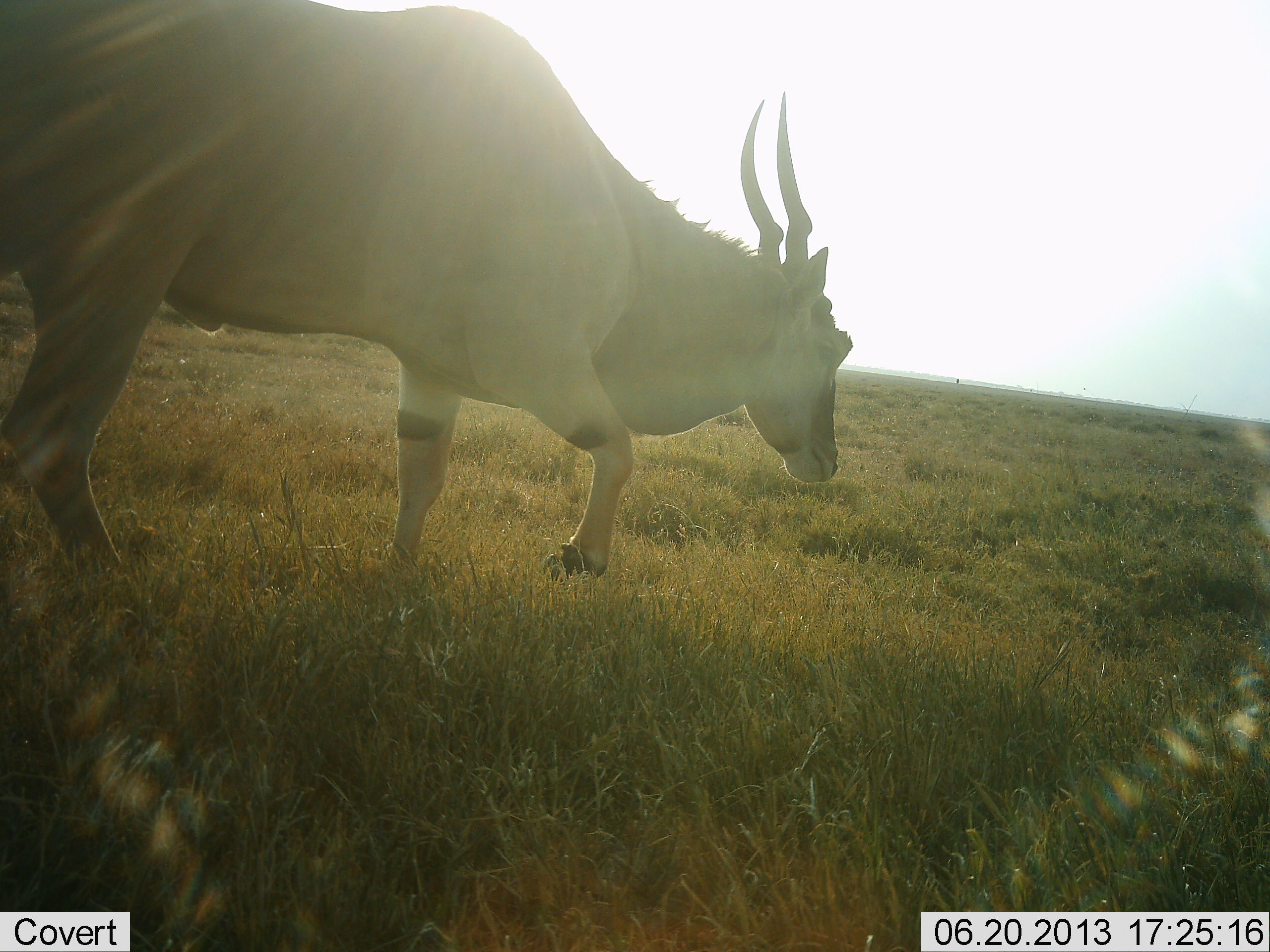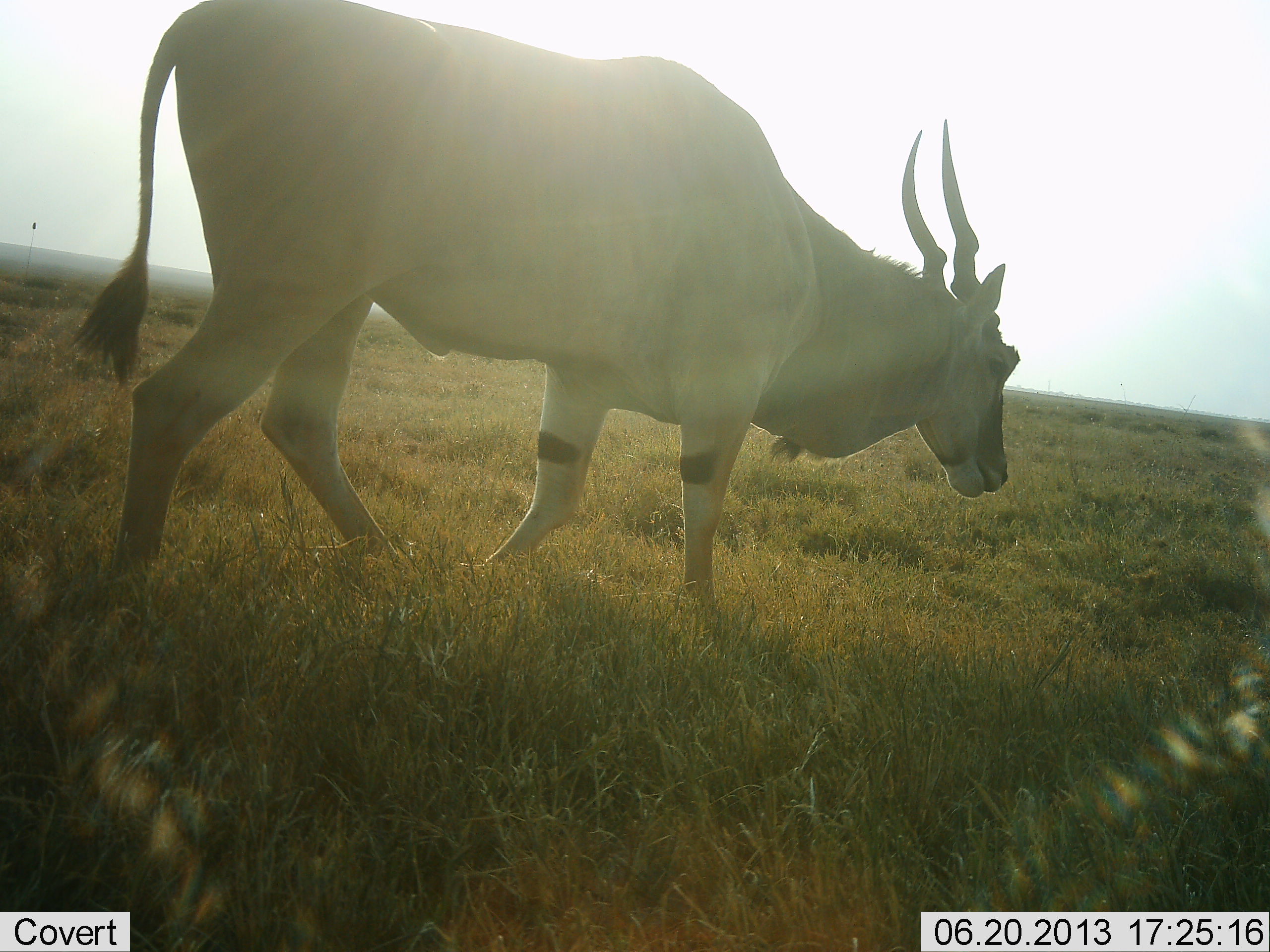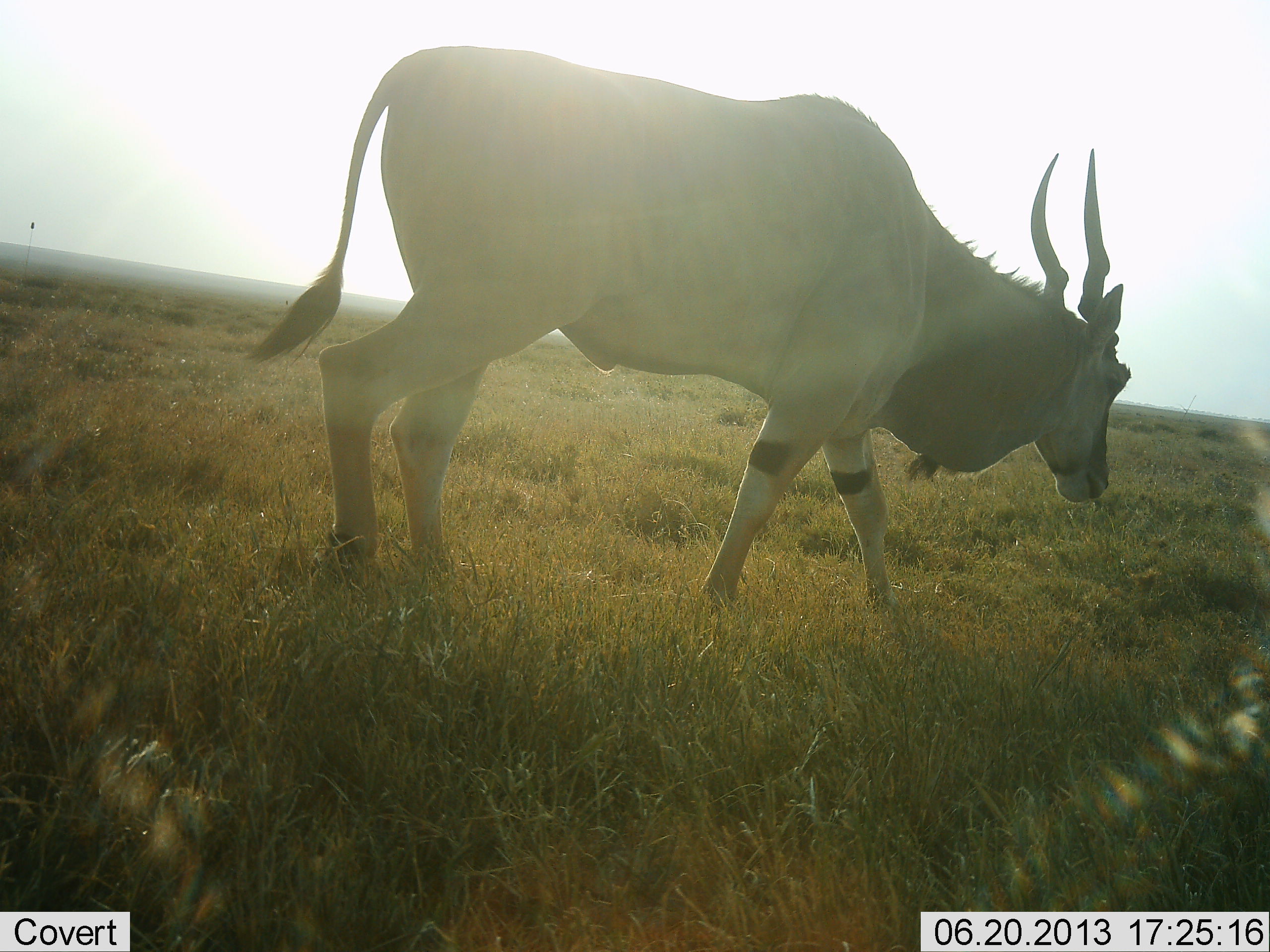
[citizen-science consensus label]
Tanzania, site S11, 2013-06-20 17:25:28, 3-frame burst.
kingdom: Animalia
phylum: Chordata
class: Mammalia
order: Artiodactyla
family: Bovidae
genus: Tragelaphus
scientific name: Tragelaphus oryx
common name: eland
Eland (Tragelaphus oryx), count 1. Behavior (volunteer vote fractions): standing 17%, resting 0%, moving 92%, interacting 0%. Young present (vote fraction): 0%. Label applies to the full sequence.